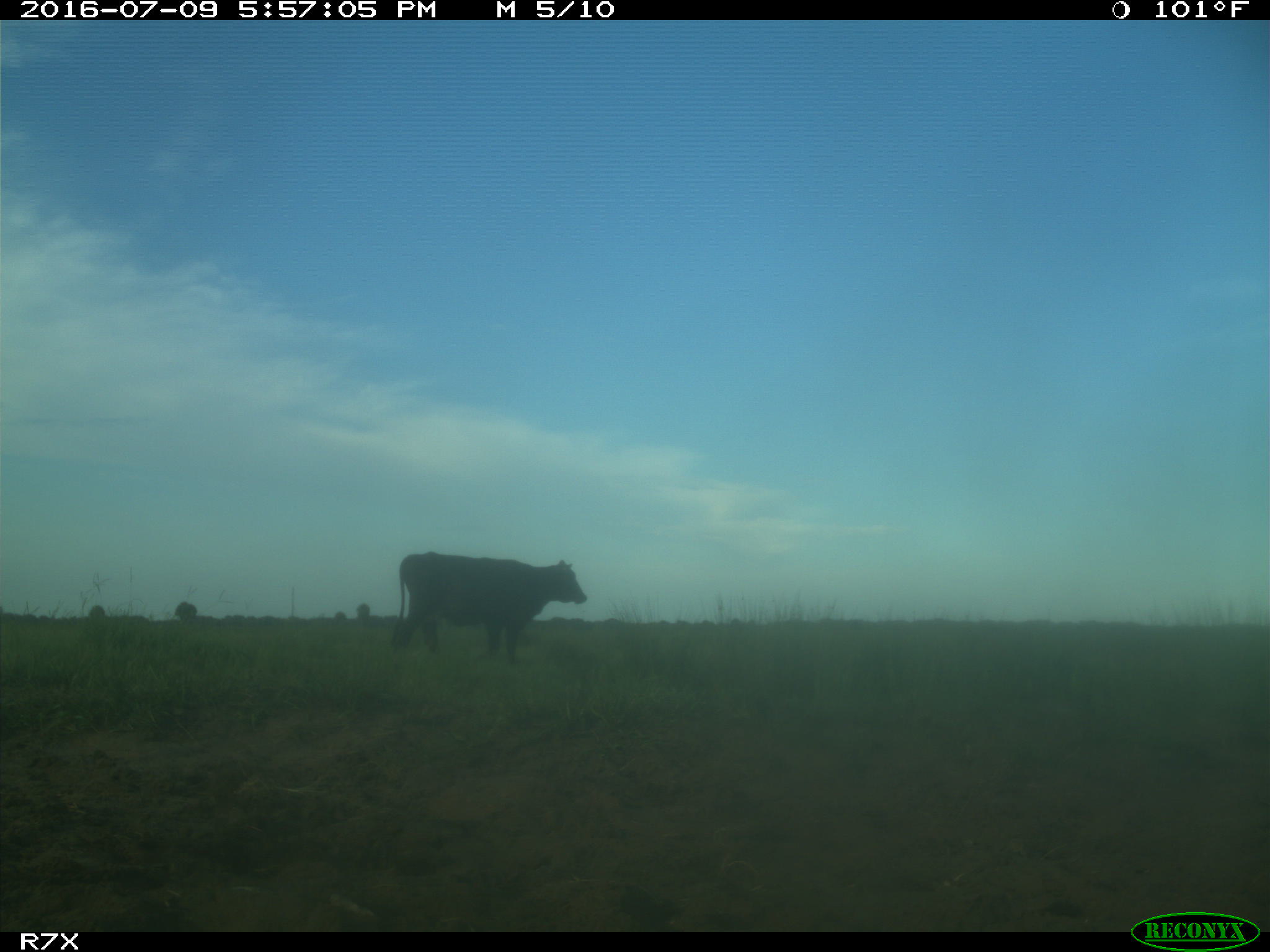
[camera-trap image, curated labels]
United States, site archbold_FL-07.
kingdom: Animalia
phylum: Chordata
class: Mammalia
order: Artiodactyla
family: Bovidae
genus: Bos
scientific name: Bos taurus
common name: domestic cow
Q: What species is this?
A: Bos taurus (domestic cow).